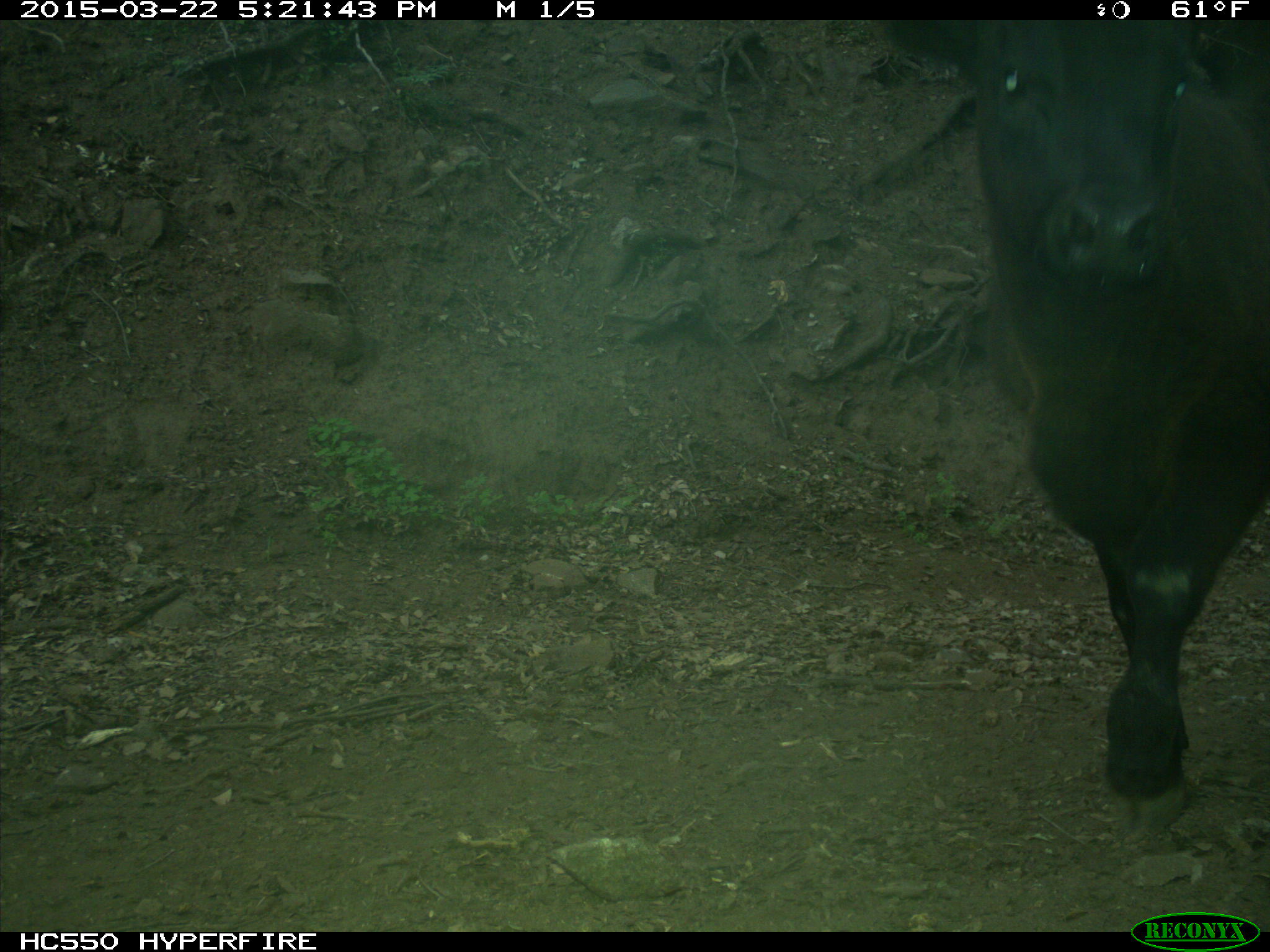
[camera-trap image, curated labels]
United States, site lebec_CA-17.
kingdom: Animalia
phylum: Chordata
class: Mammalia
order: Artiodactyla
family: Bovidae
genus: Bos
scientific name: Bos taurus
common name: domestic cow